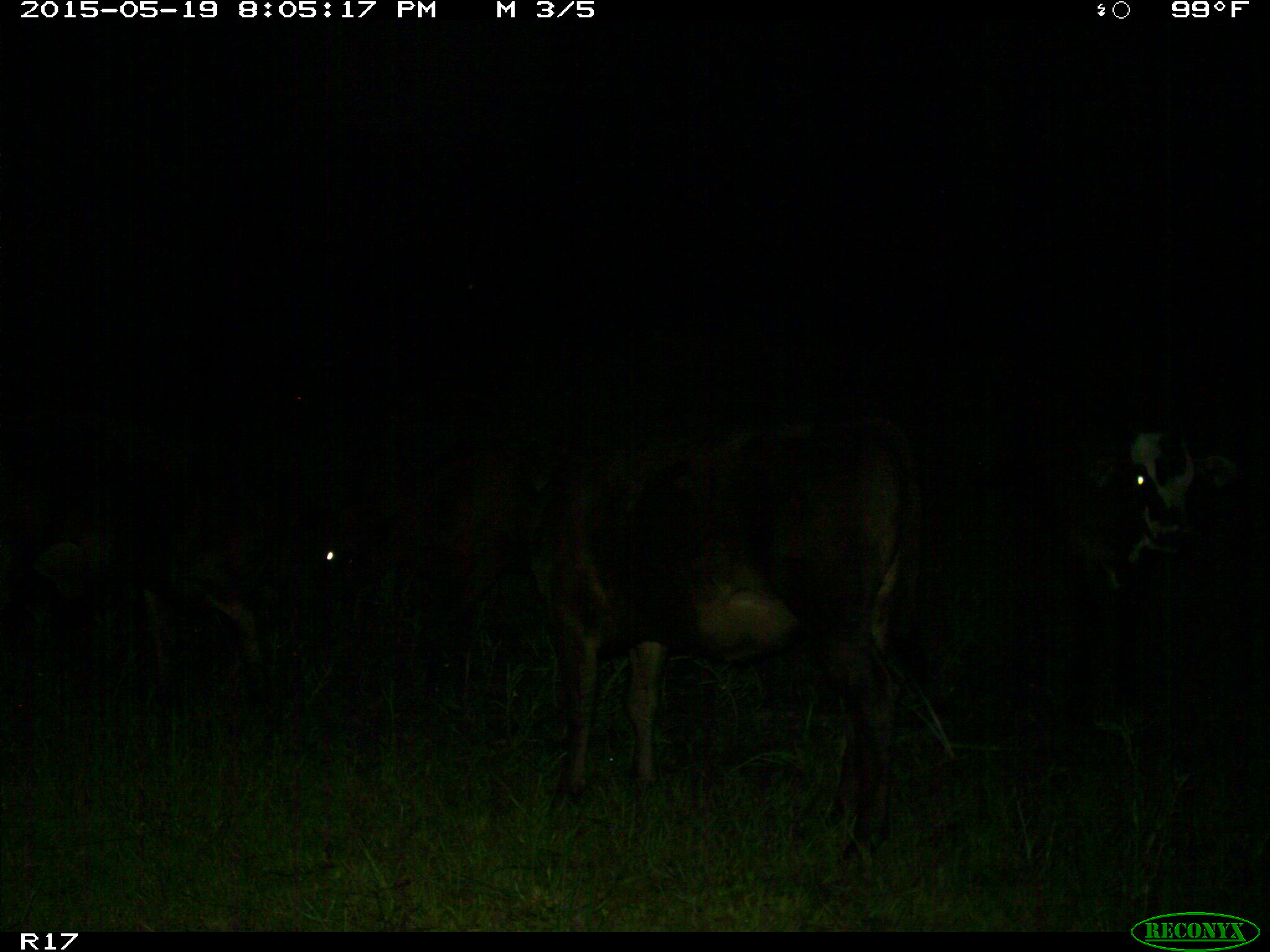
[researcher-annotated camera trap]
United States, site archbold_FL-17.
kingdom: Animalia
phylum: Chordata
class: Mammalia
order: Artiodactyla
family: Bovidae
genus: Bos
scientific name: Bos taurus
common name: domestic cow